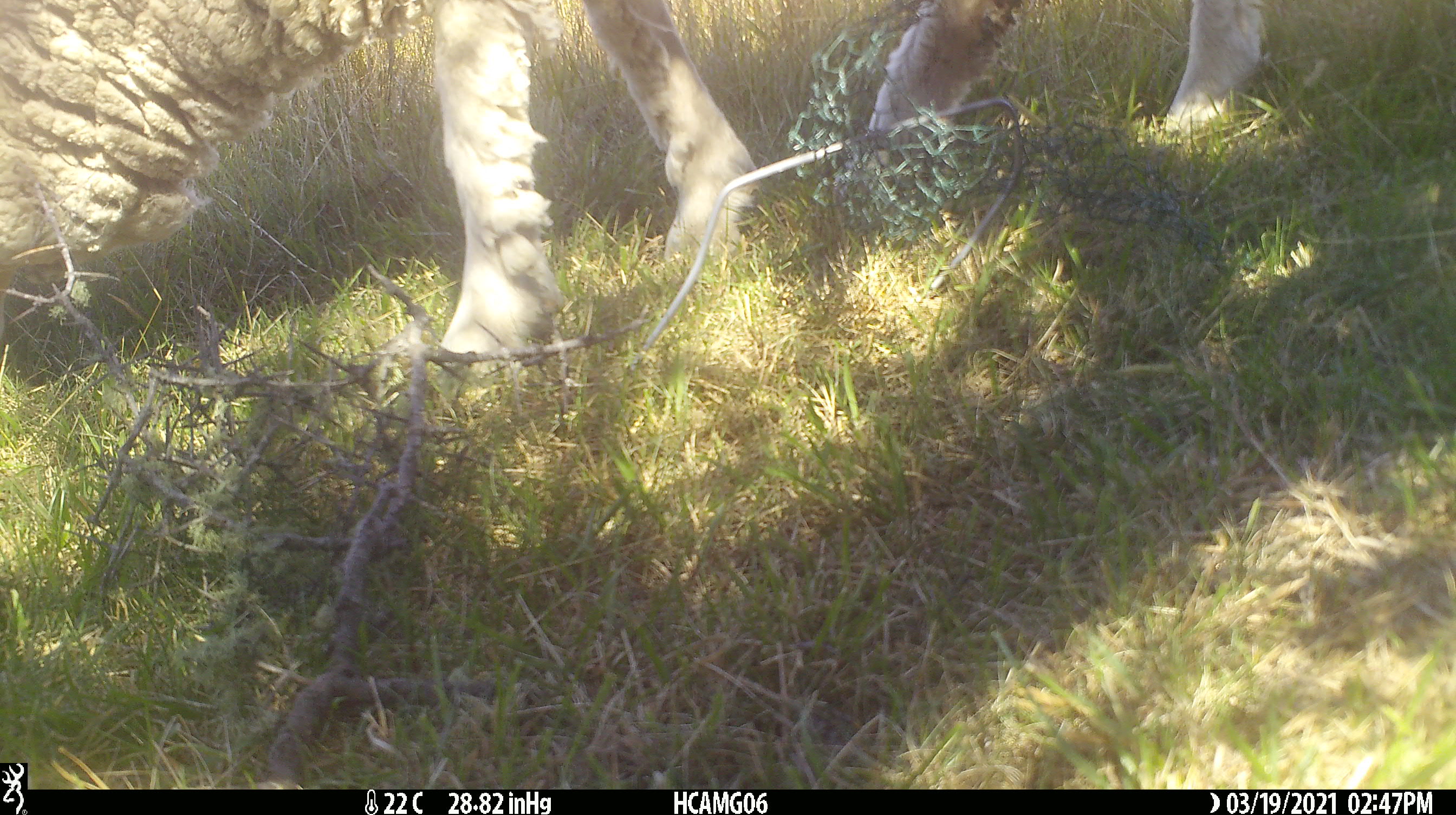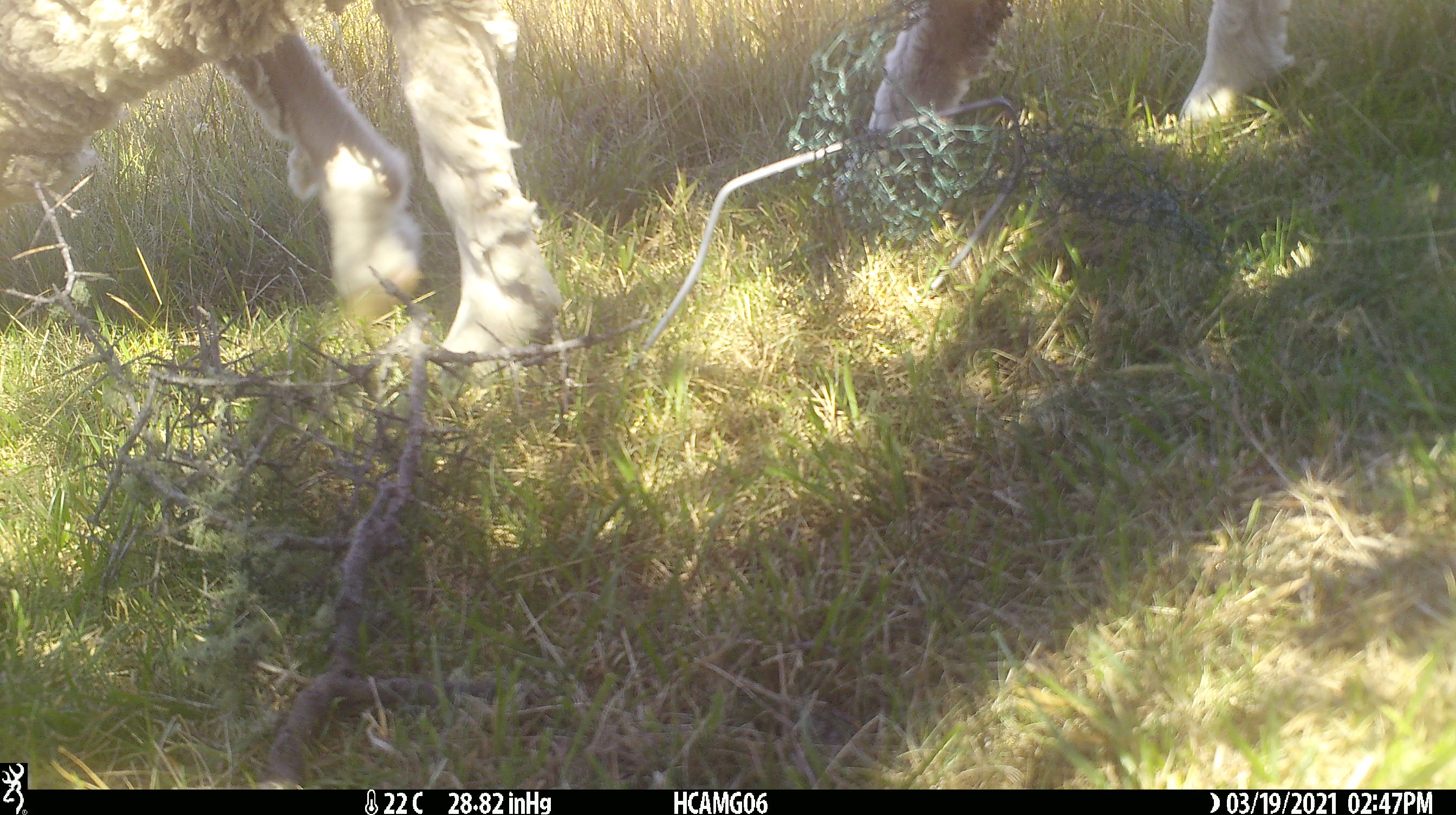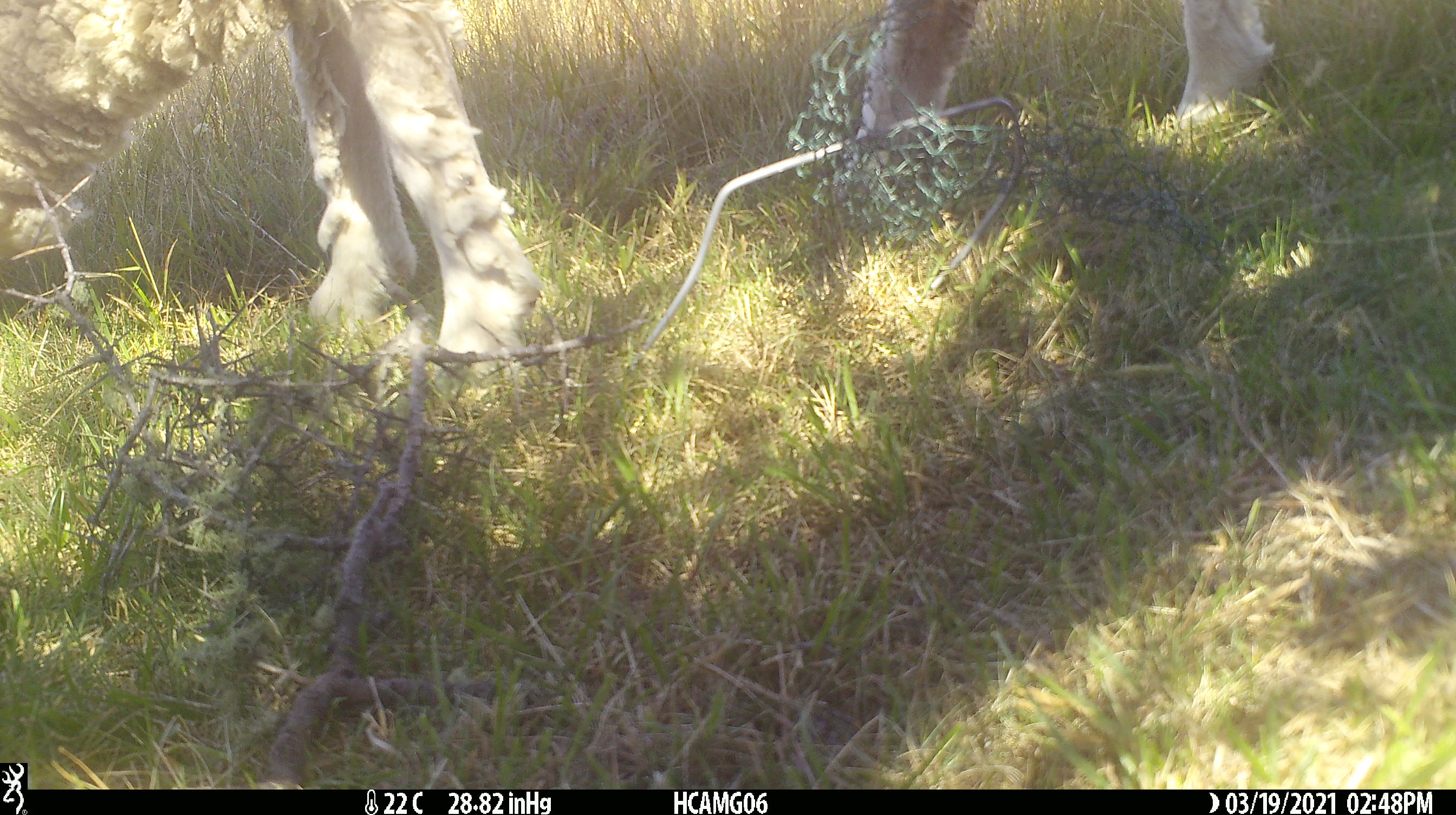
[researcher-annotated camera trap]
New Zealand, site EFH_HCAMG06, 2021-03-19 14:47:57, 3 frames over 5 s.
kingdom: Animalia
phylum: Chordata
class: Mammalia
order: Artiodactyla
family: Bovidae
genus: Ovis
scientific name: Ovis aries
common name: domestic sheep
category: sheep